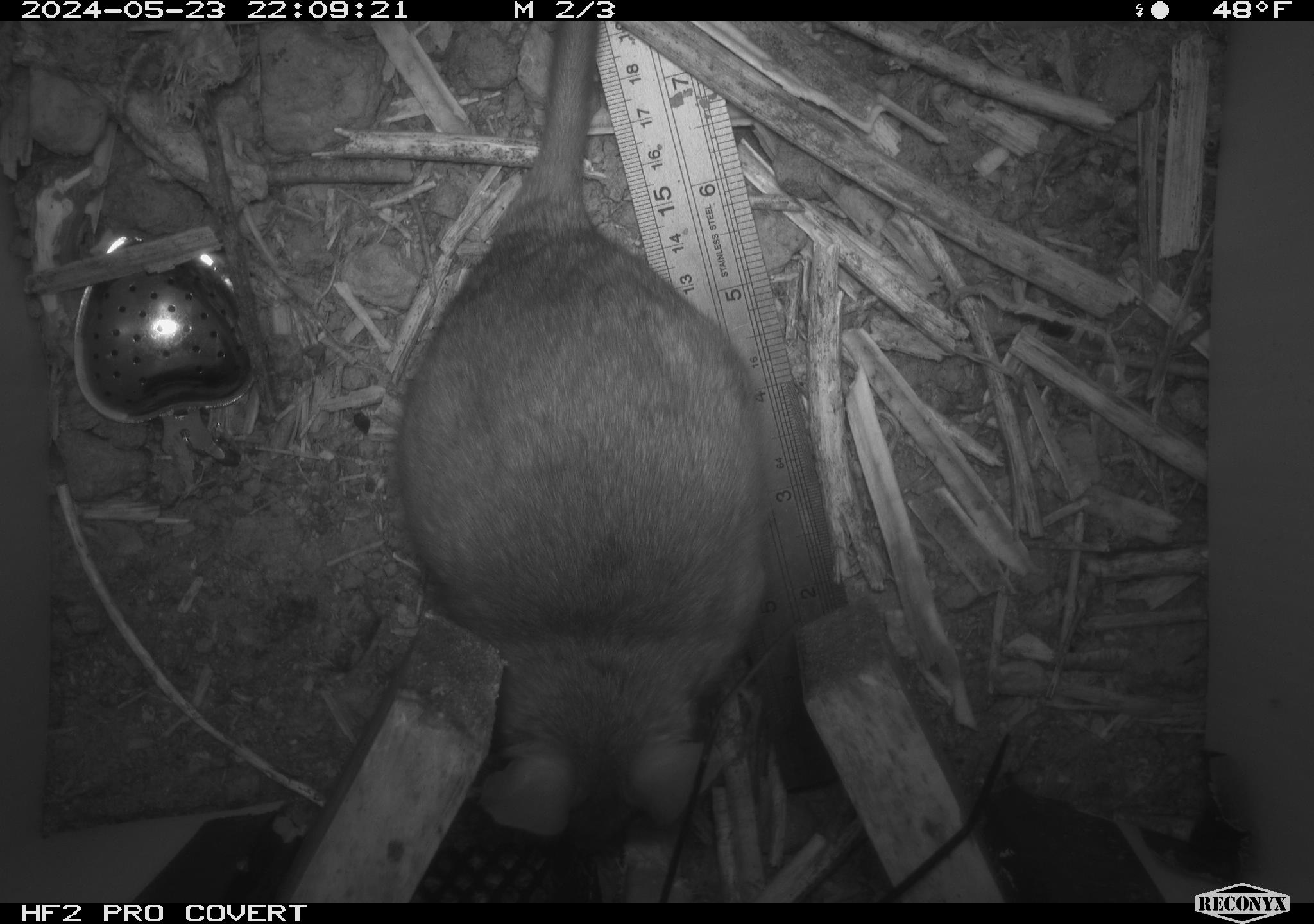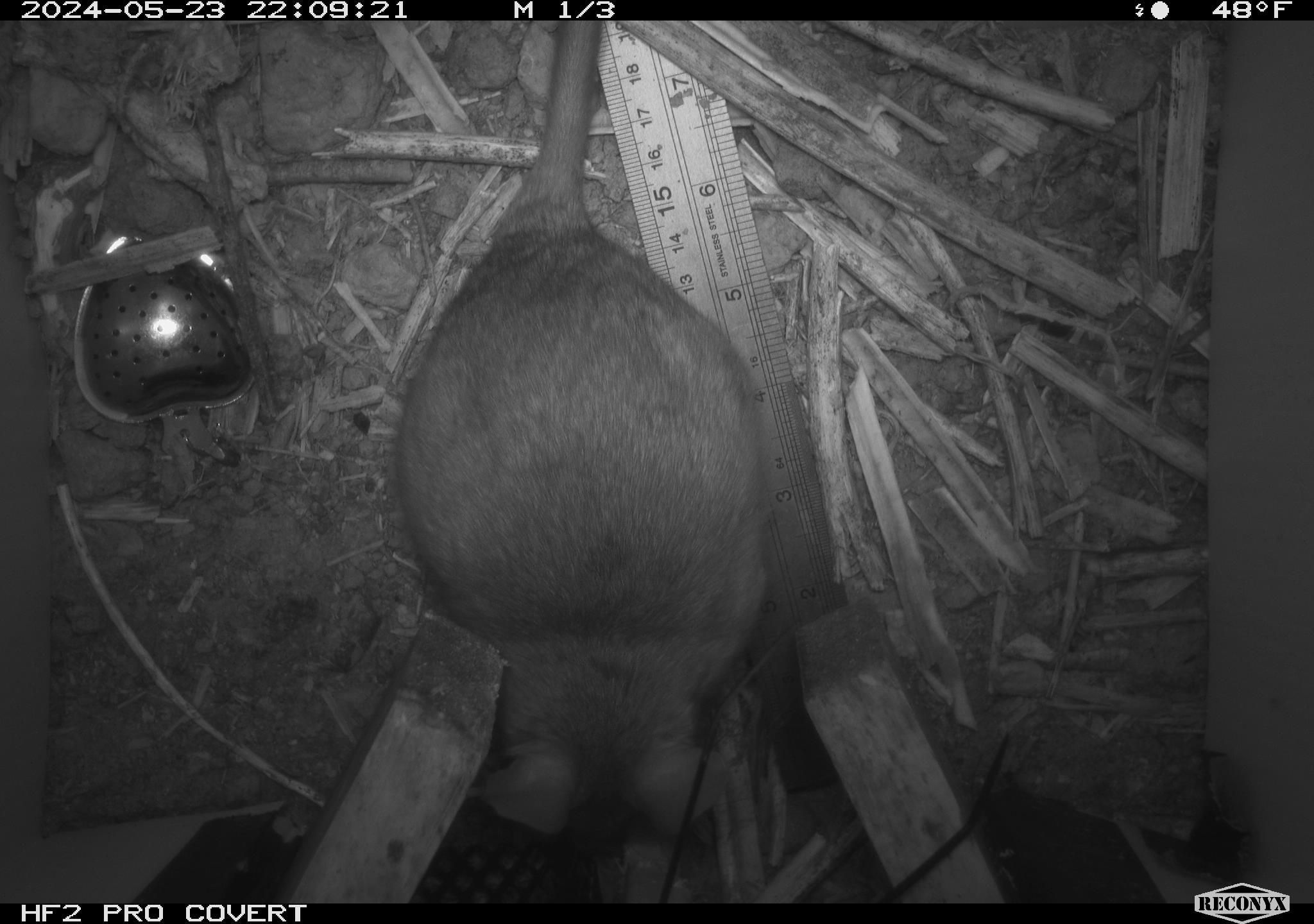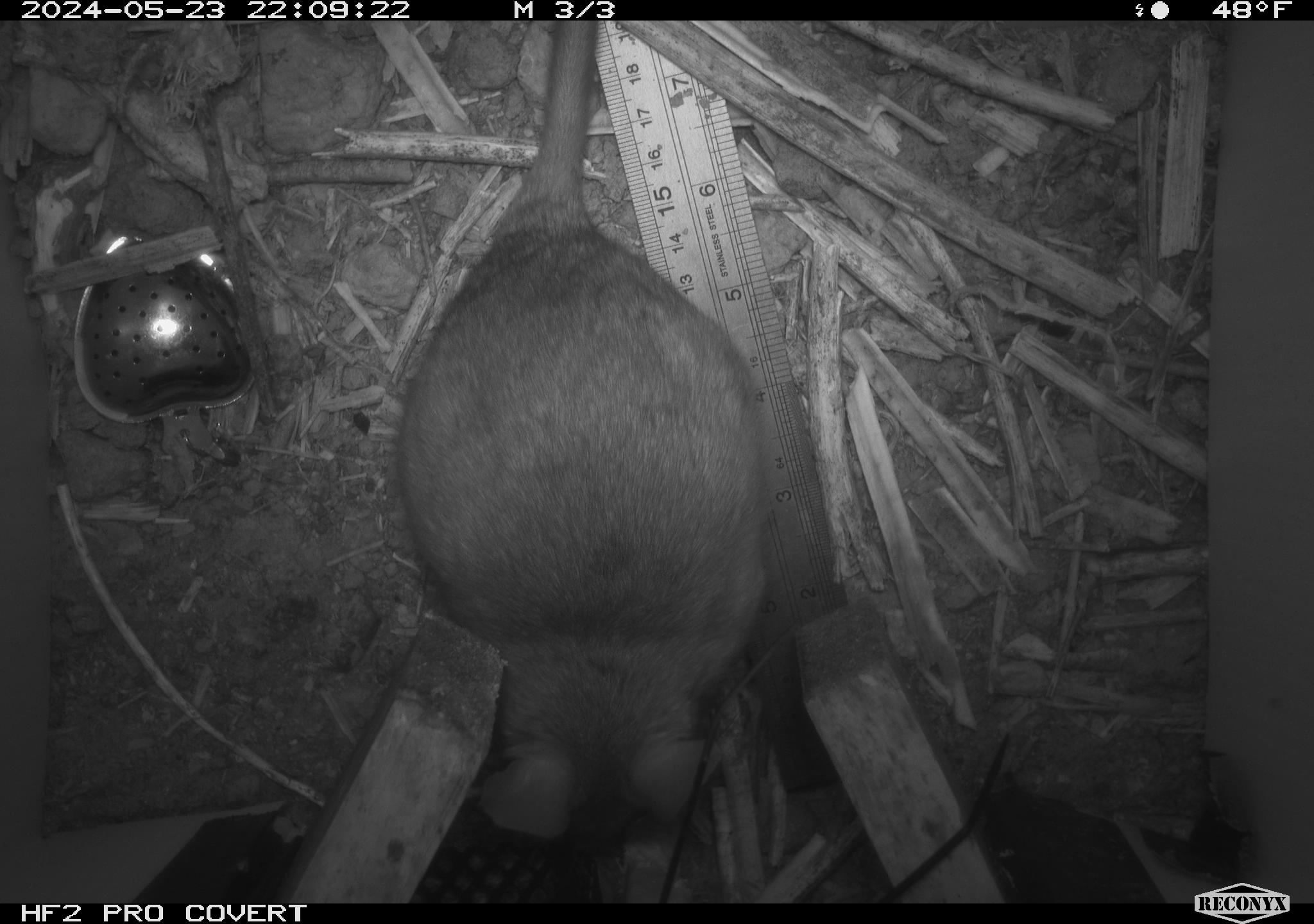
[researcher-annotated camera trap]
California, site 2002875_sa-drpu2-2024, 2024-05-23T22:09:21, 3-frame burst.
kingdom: Animalia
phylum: Chordata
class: Mammalia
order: Rodentia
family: Cricetidae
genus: Neotoma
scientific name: Neotoma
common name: pack rat or woodrat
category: neotoma species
Neotoma species (pack rat or woodrat) (Neotoma).